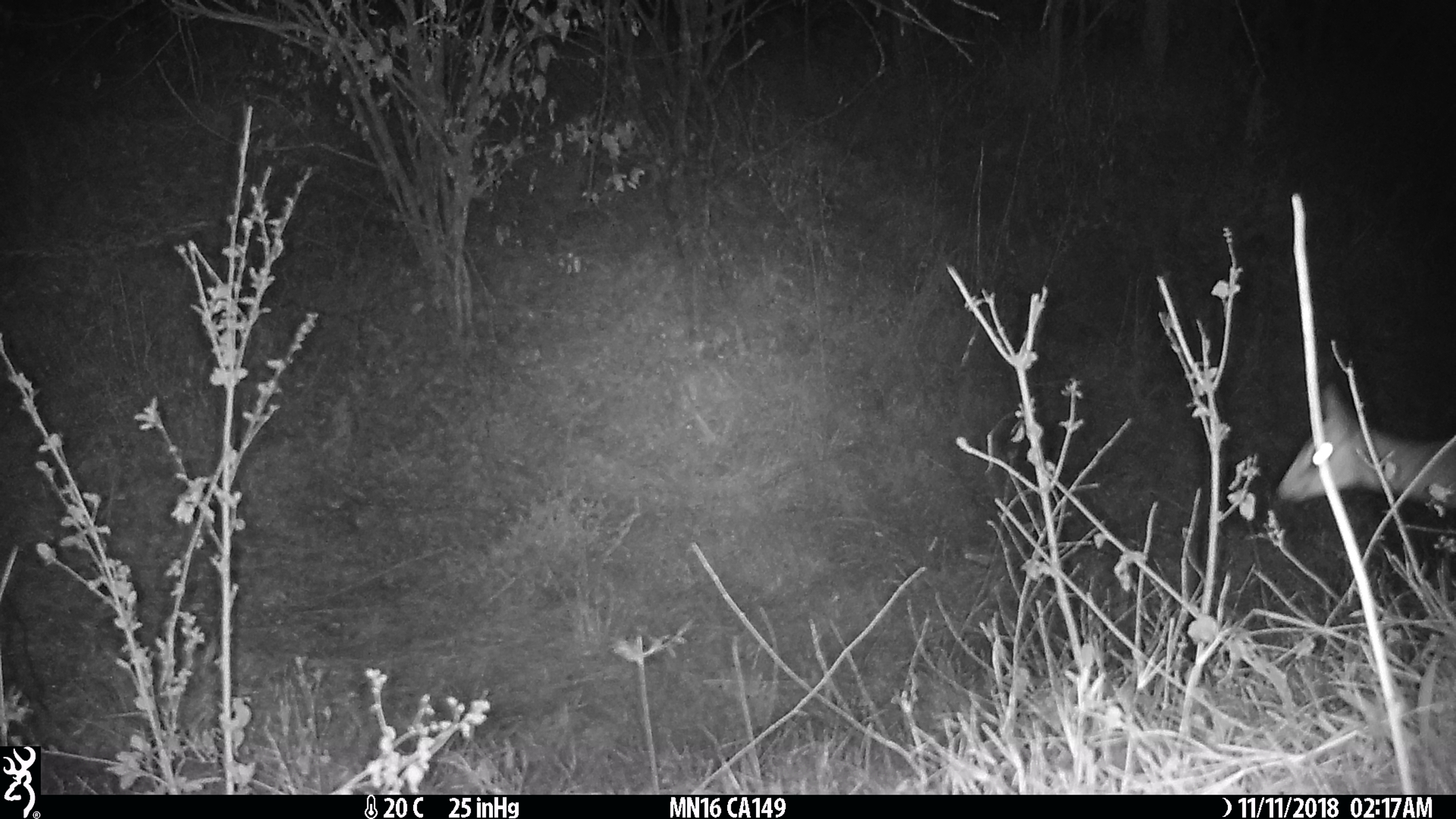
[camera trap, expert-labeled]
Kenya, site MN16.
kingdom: Animalia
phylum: Chordata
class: Mammalia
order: Artiodactyla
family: Bovidae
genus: Madoqua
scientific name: Madoqua kirkii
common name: kirk's dik-dik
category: dikdik